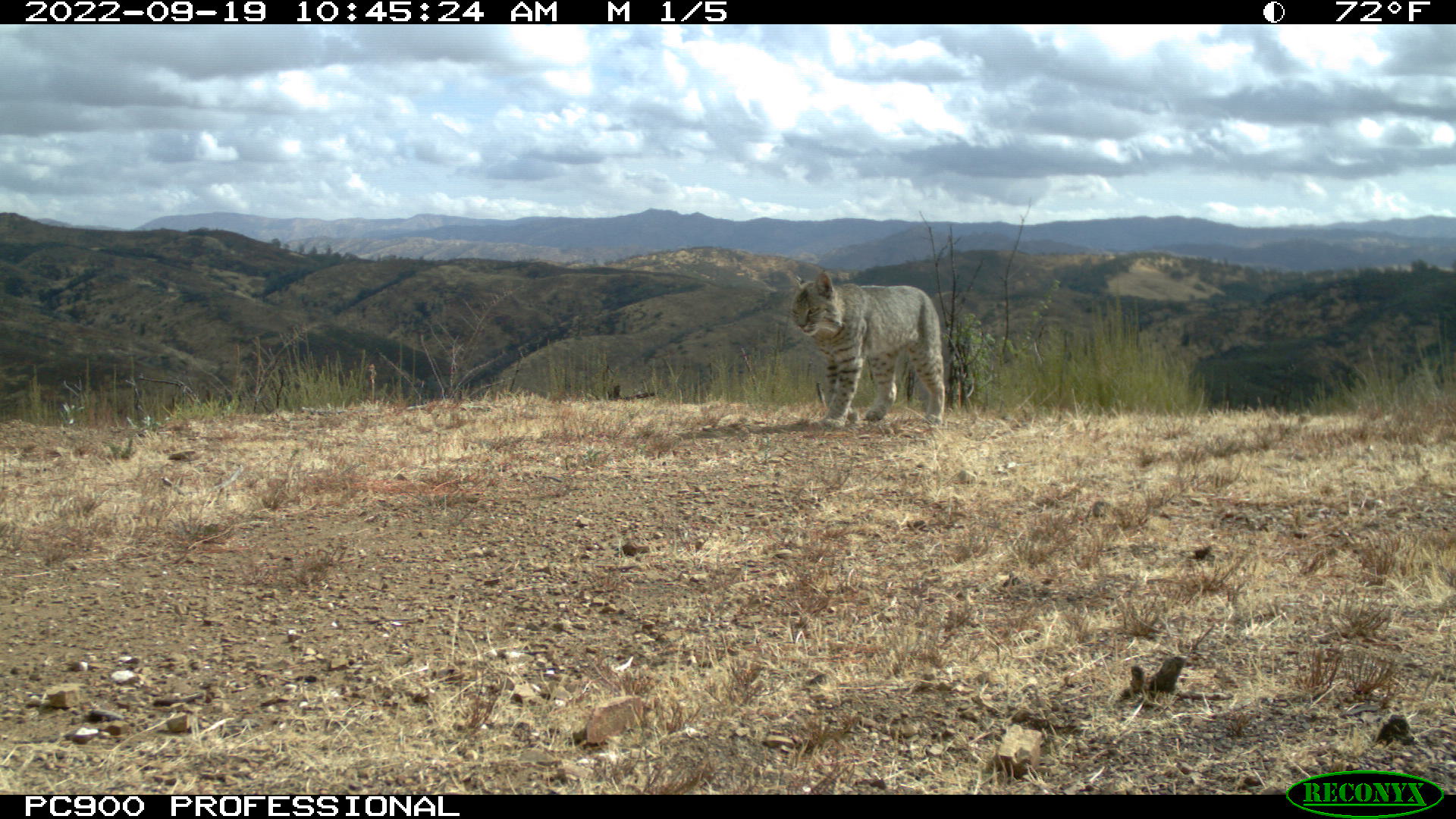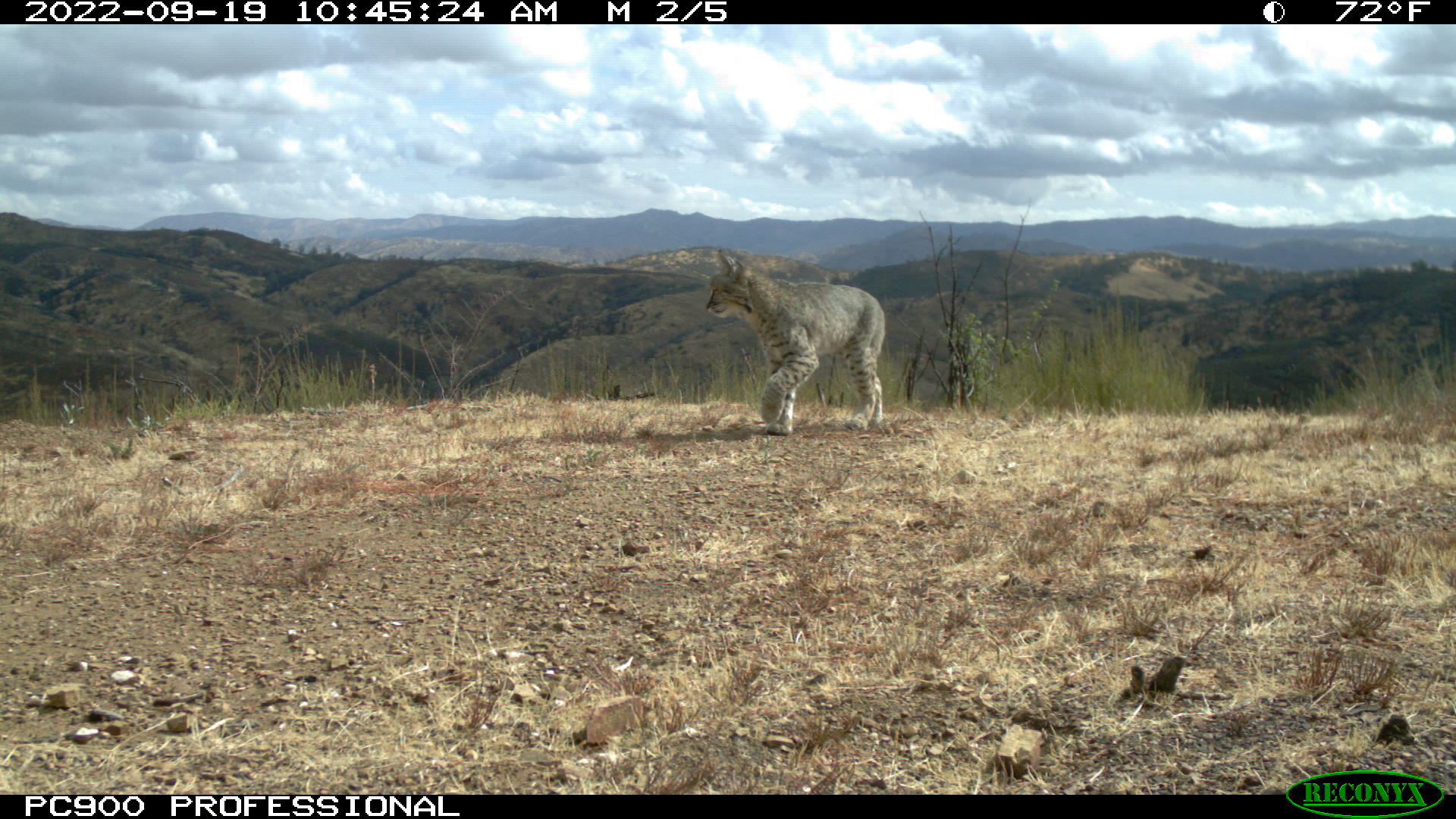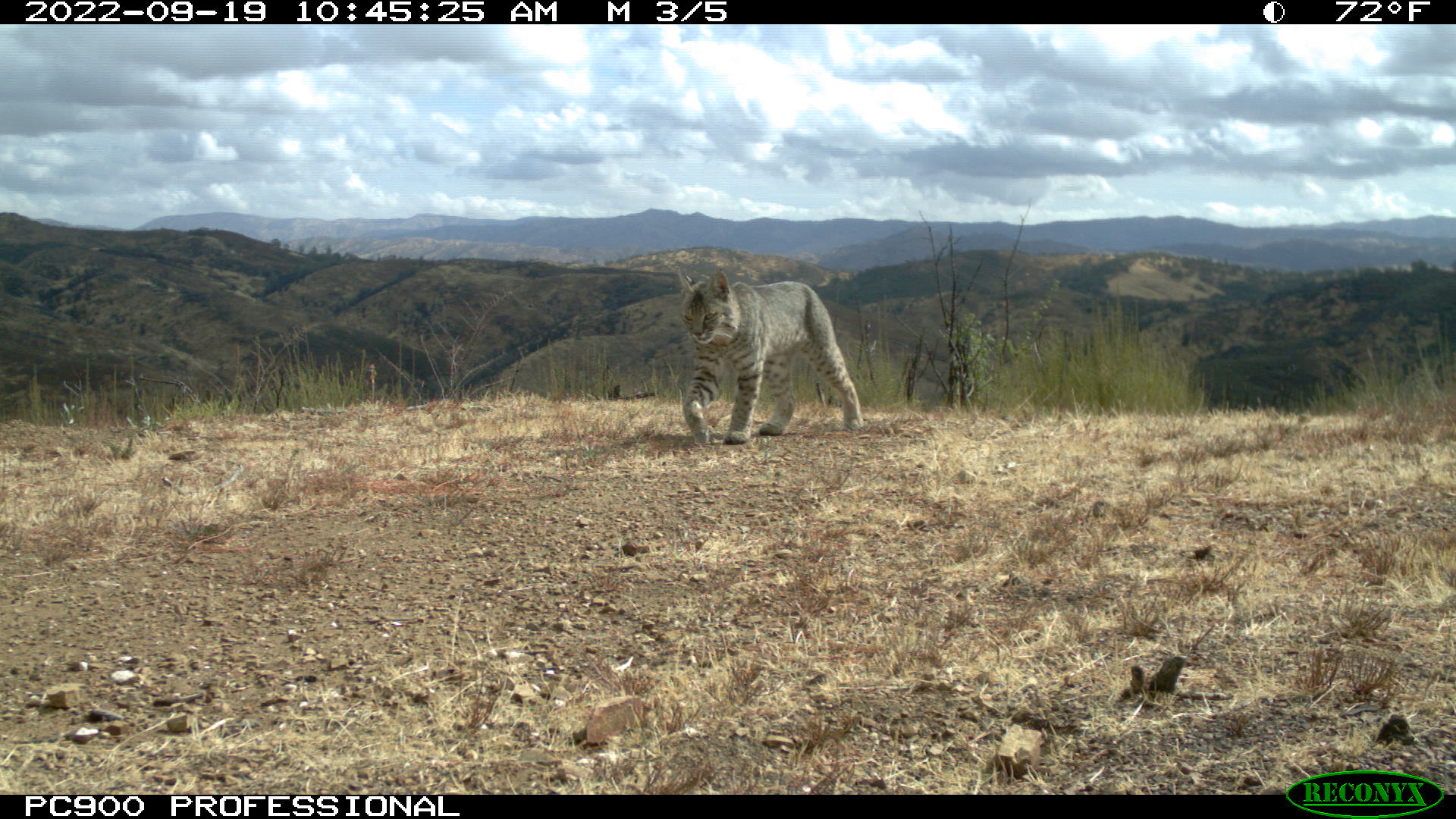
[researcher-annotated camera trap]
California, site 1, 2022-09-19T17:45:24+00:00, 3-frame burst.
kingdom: Animalia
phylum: Chordata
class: Mammalia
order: Carnivora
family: Felidae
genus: Lynx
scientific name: Lynx rufus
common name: bobcat